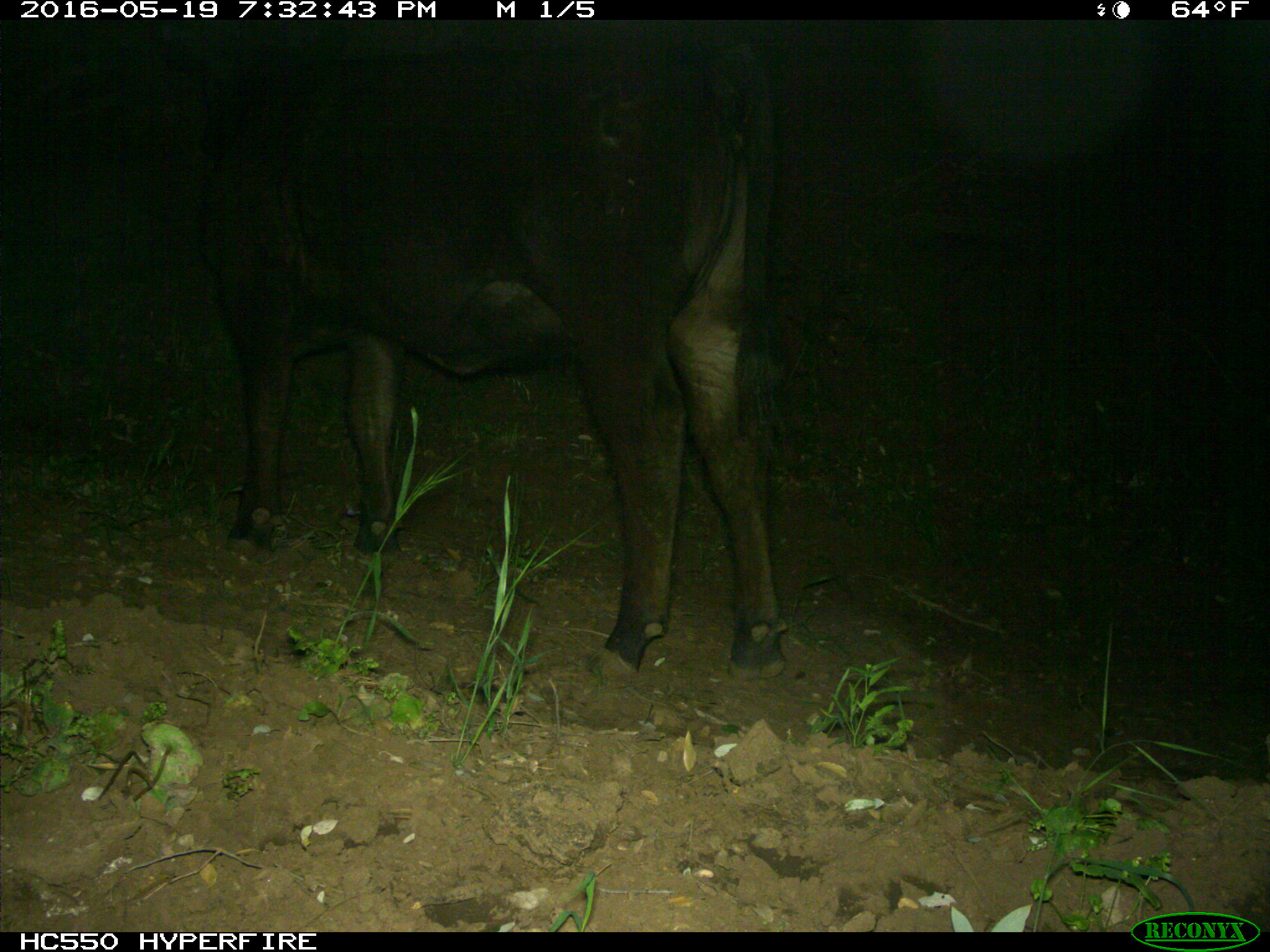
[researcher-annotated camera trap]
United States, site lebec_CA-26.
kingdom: Animalia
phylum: Chordata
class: Mammalia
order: Artiodactyla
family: Bovidae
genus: Bos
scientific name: Bos taurus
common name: domestic cow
Bos taurus (domestic cow).